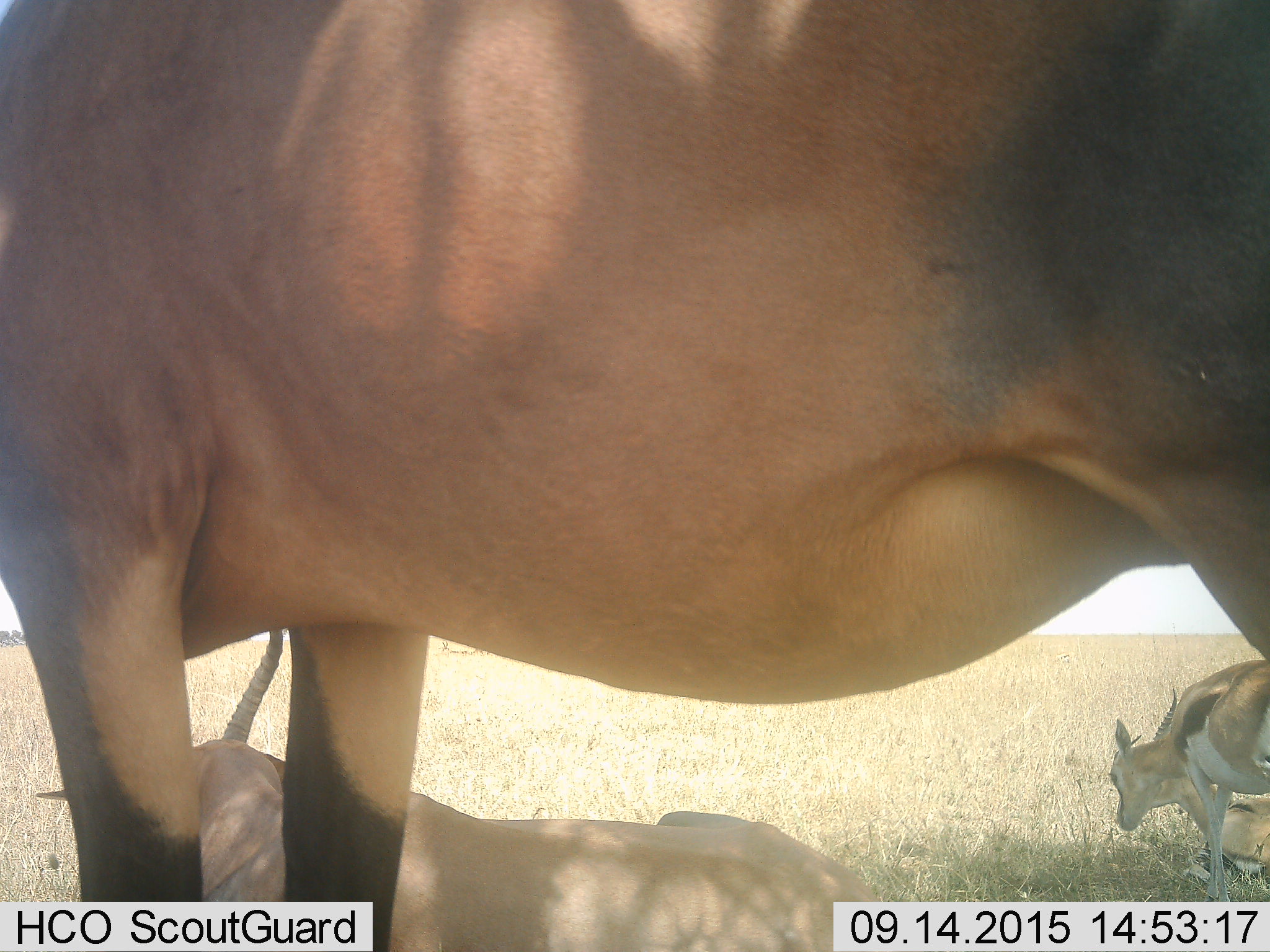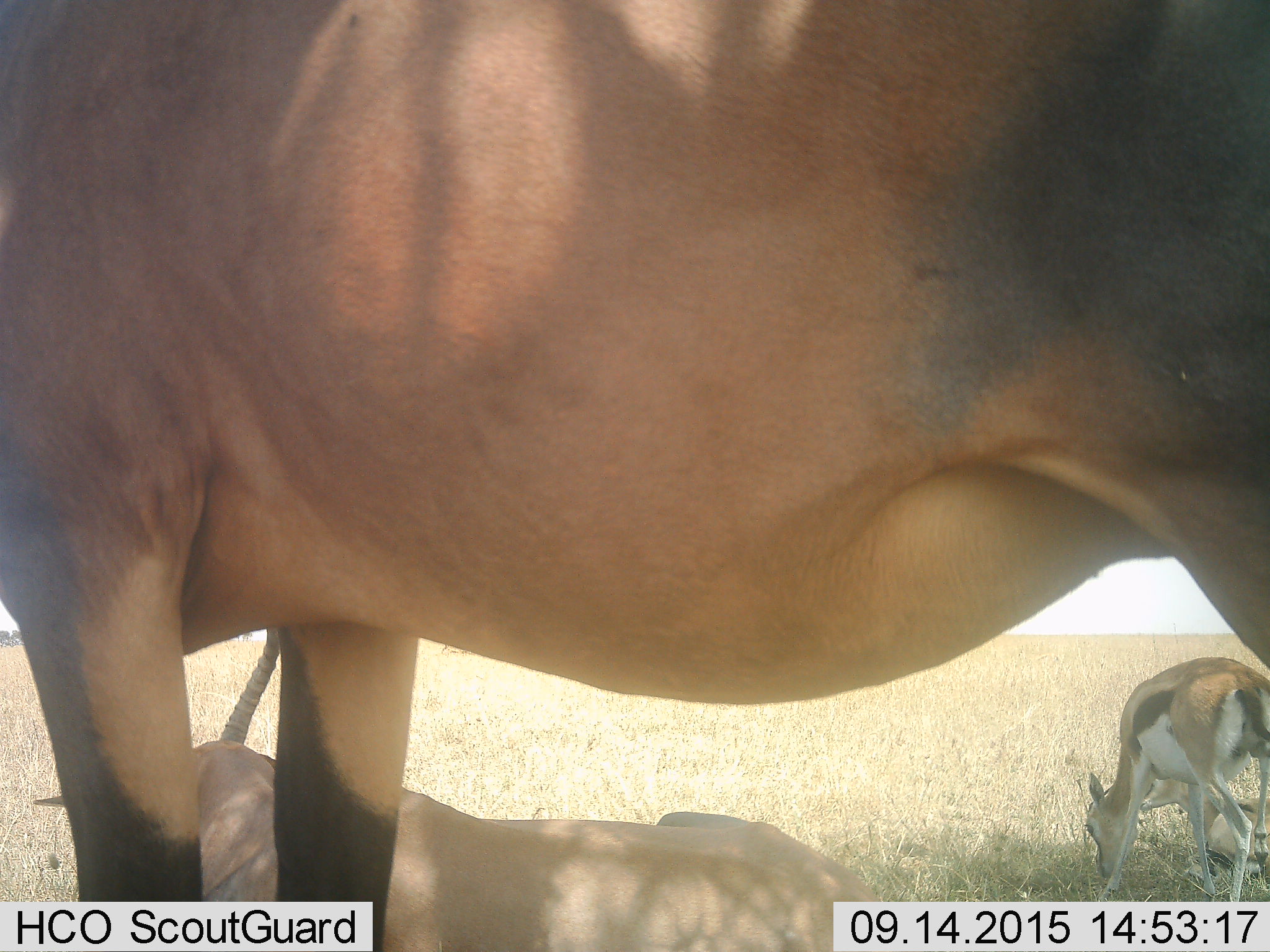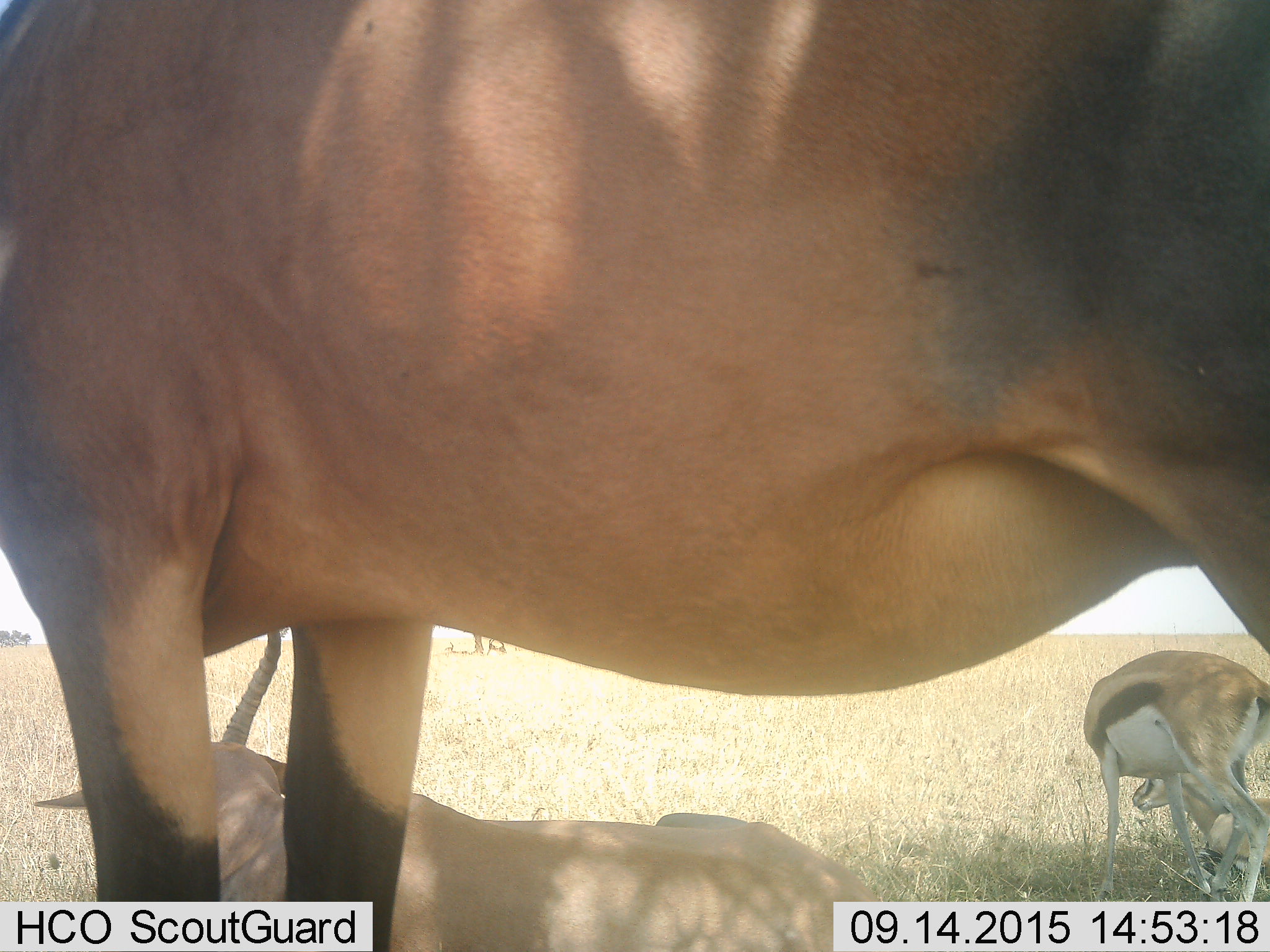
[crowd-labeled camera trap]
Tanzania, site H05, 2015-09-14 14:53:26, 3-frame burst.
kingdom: Animalia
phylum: Chordata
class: Mammalia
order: Artiodactyla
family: Bovidae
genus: Eudorcas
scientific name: Eudorcas thomsonii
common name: thomson's gazelle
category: gazellethomsons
Gazellethomsons (thomson's gazelle) (Eudorcas thomsonii), count 2. Behavior (volunteer vote fractions): standing 88%, resting 100%, moving 0%, interacting 0%. Young present (vote fraction): 0%. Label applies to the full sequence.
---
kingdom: Animalia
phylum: Chordata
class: Mammalia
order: Artiodactyla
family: Bovidae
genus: Damaliscus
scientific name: Damaliscus lunatus jimela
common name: topi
Topi (Damaliscus lunatus jimela), count 2. Behavior (volunteer vote fractions): standing 100%, resting 100%, moving 0%, interacting 0%. Young present (vote fraction): 0%. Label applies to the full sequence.